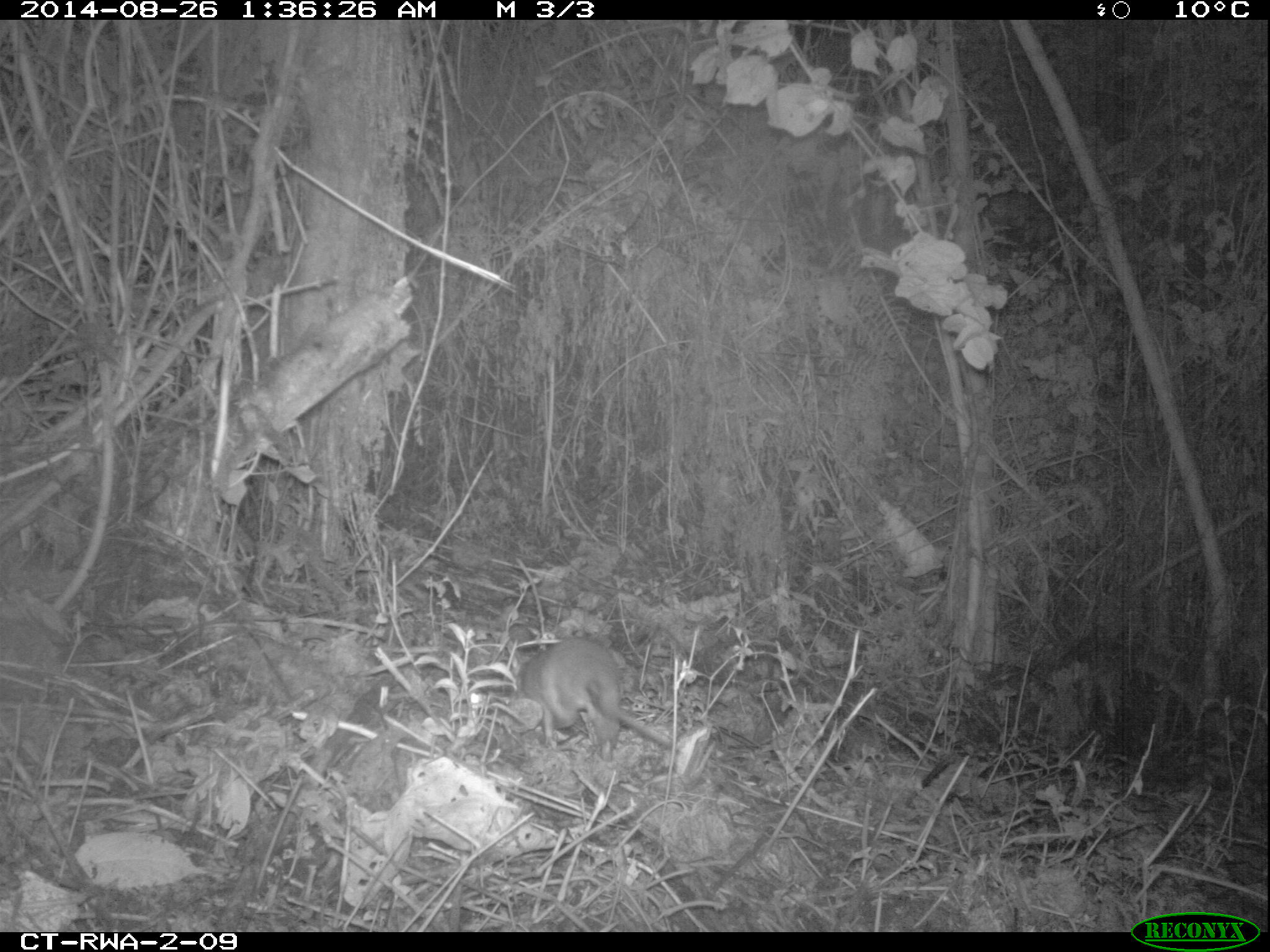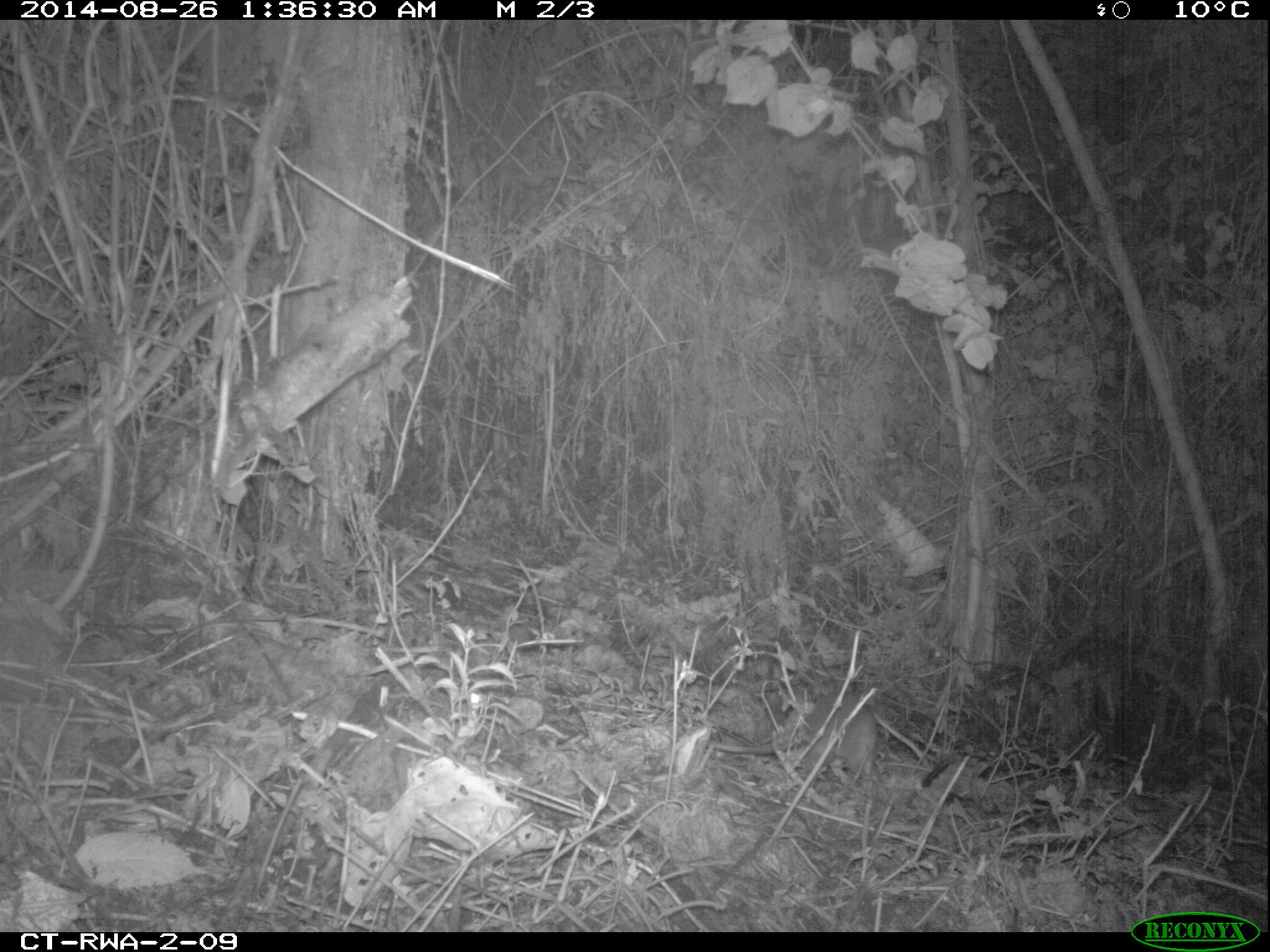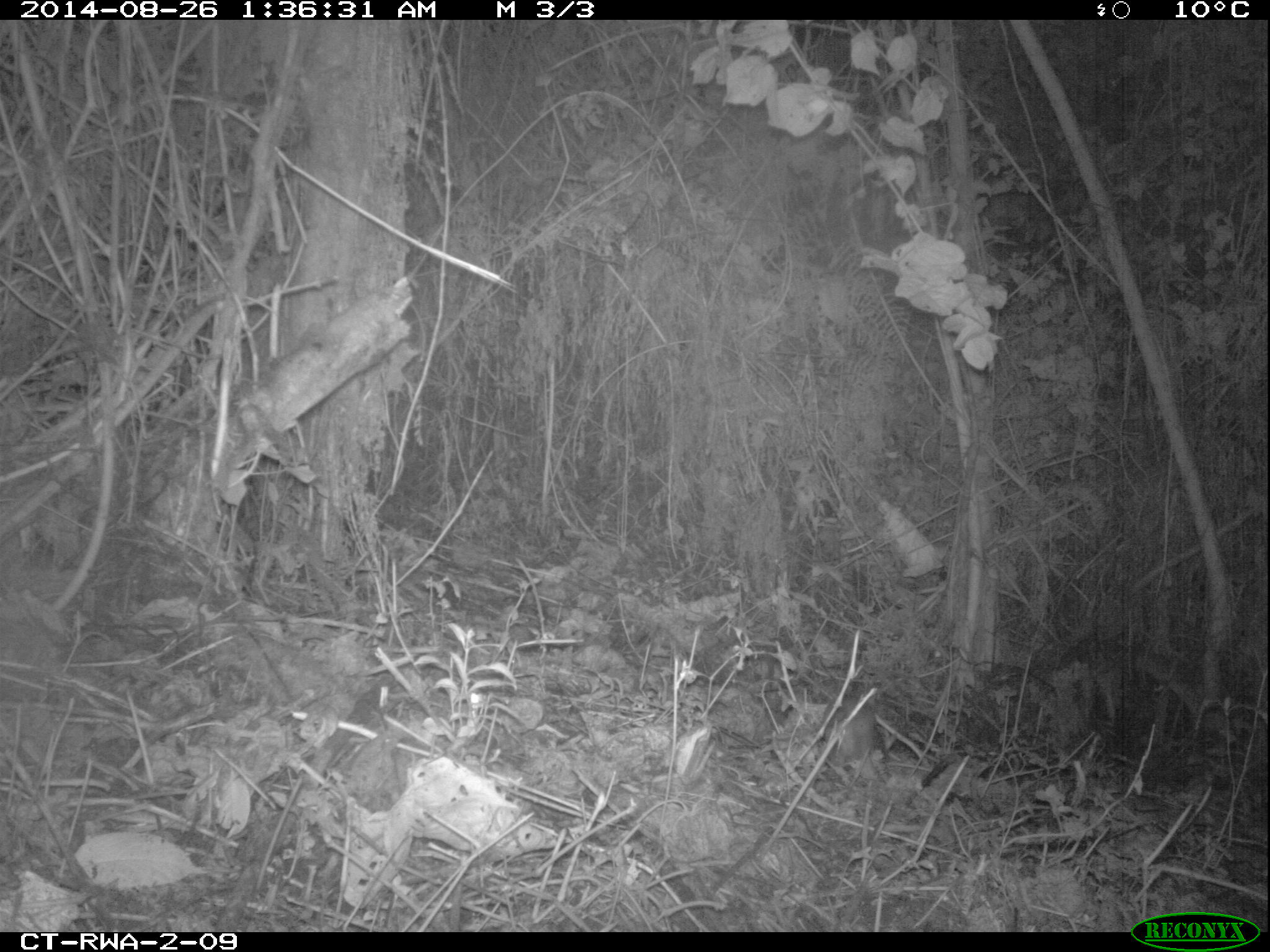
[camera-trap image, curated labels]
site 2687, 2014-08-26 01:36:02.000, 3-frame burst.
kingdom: Animalia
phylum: Chordata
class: Mammalia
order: Rodentia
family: Nesomyidae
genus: Cricetomys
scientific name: Cricetomys gambianus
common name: african giant pouched rat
Cricetomys gambianus (african giant pouched rat), count 1.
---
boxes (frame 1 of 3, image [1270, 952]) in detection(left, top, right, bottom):
cricetomys gambianus: detection(517, 636, 689, 761)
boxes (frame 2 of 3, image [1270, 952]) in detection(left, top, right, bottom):
cricetomys gambianus: detection(702, 693, 876, 790)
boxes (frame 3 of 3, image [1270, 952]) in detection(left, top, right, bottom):
cricetomys gambianus: detection(821, 693, 876, 768)